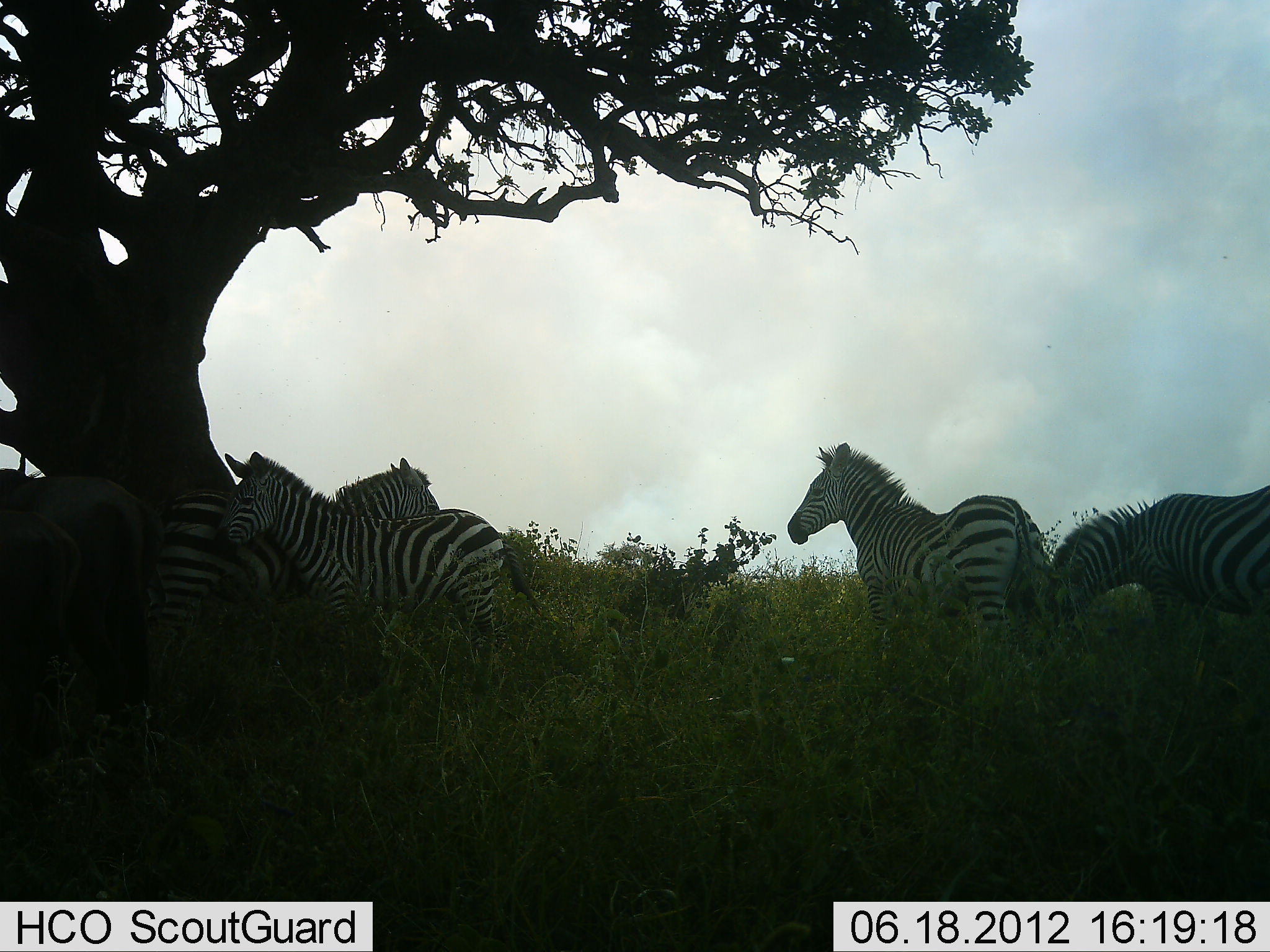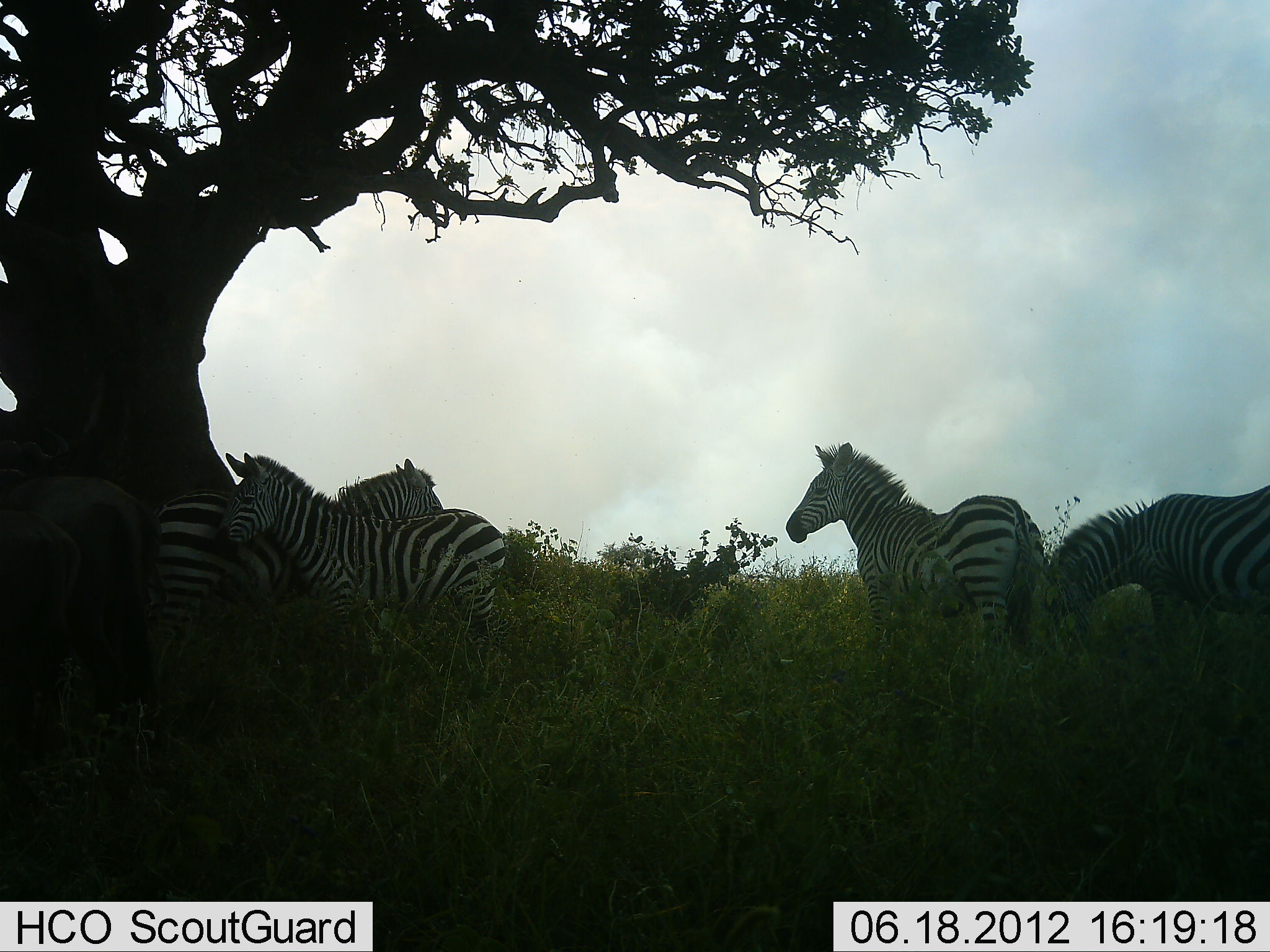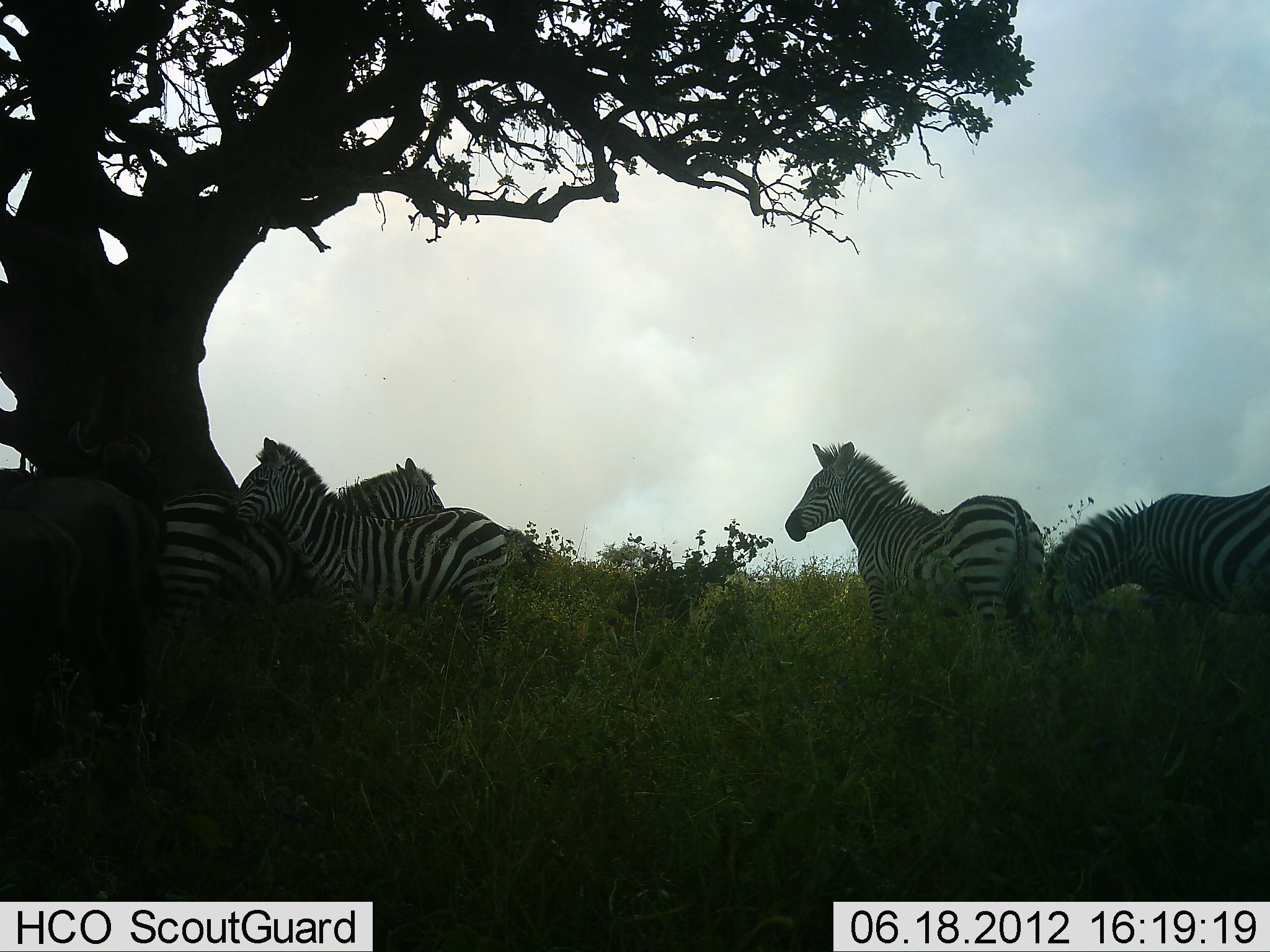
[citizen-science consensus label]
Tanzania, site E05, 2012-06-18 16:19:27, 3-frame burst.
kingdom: Animalia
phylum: Chordata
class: Mammalia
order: Perissodactyla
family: Equidae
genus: Equus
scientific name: Equus quagga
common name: plains zebra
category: zebra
Zebra (plains zebra) (Equus quagga), count 4. Behavior (volunteer vote fractions): standing 94%, resting 6%, moving 6%, interacting 29%. Young present (vote fraction): 6%. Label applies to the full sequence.